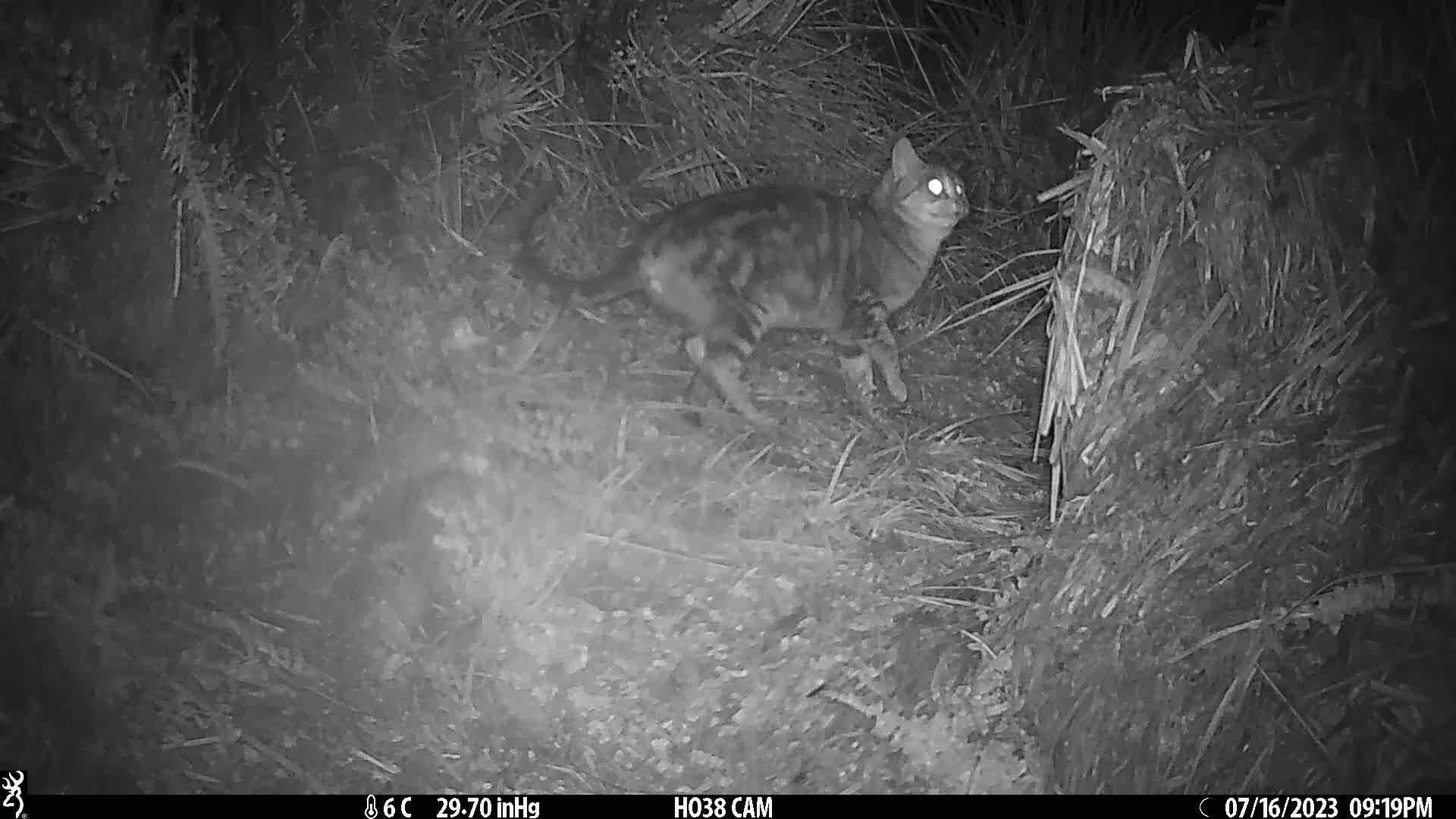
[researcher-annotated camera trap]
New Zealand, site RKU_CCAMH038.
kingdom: Animalia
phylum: Chordata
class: Mammalia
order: Carnivora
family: Felidae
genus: Felis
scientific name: Felis catus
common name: domestic cat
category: cat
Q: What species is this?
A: Cat (domestic cat) (Felis catus).